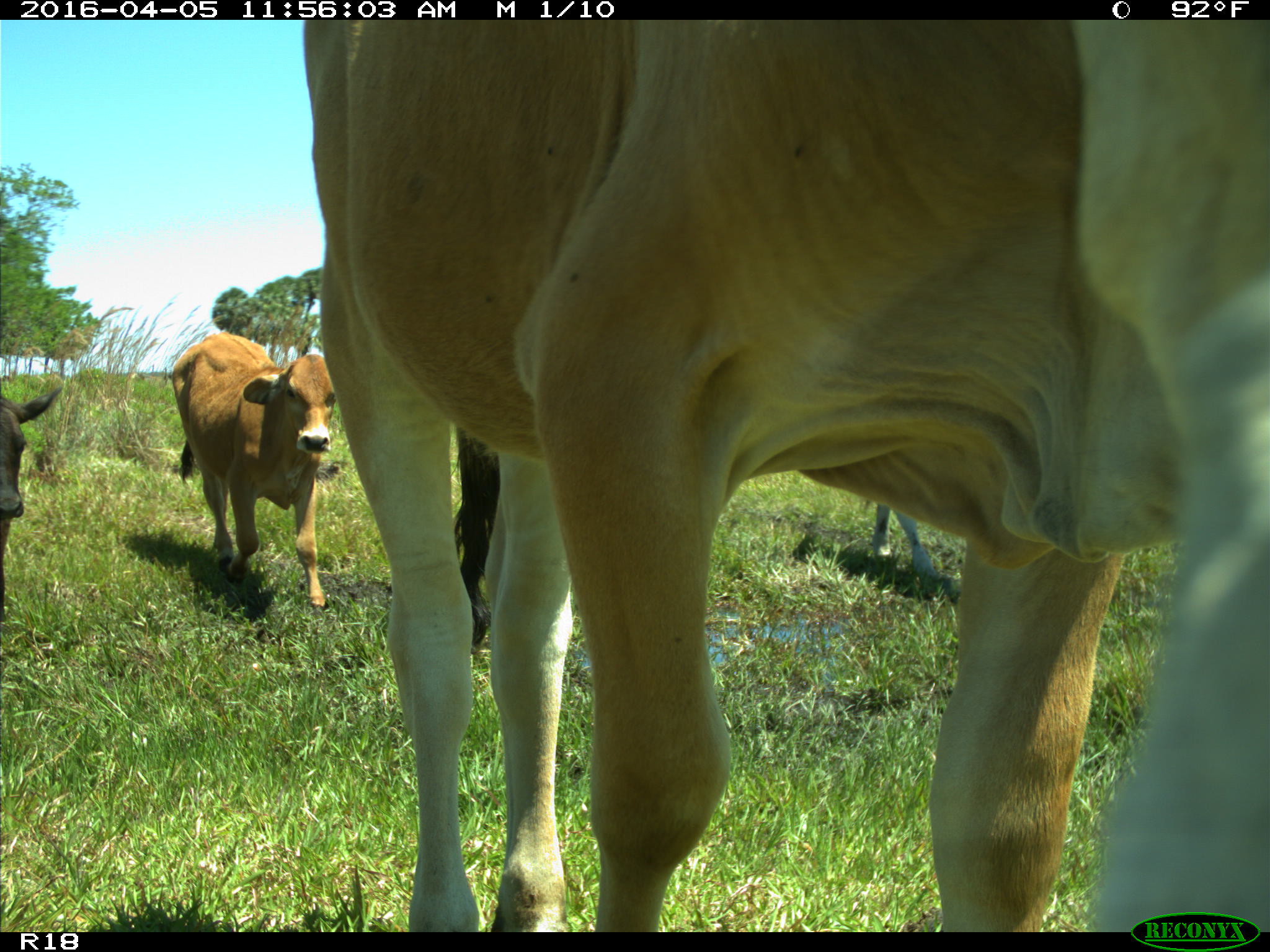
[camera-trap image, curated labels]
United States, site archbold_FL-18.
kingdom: Animalia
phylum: Chordata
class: Mammalia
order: Artiodactyla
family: Bovidae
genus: Bos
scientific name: Bos taurus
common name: domestic cow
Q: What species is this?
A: Bos taurus (domestic cow).